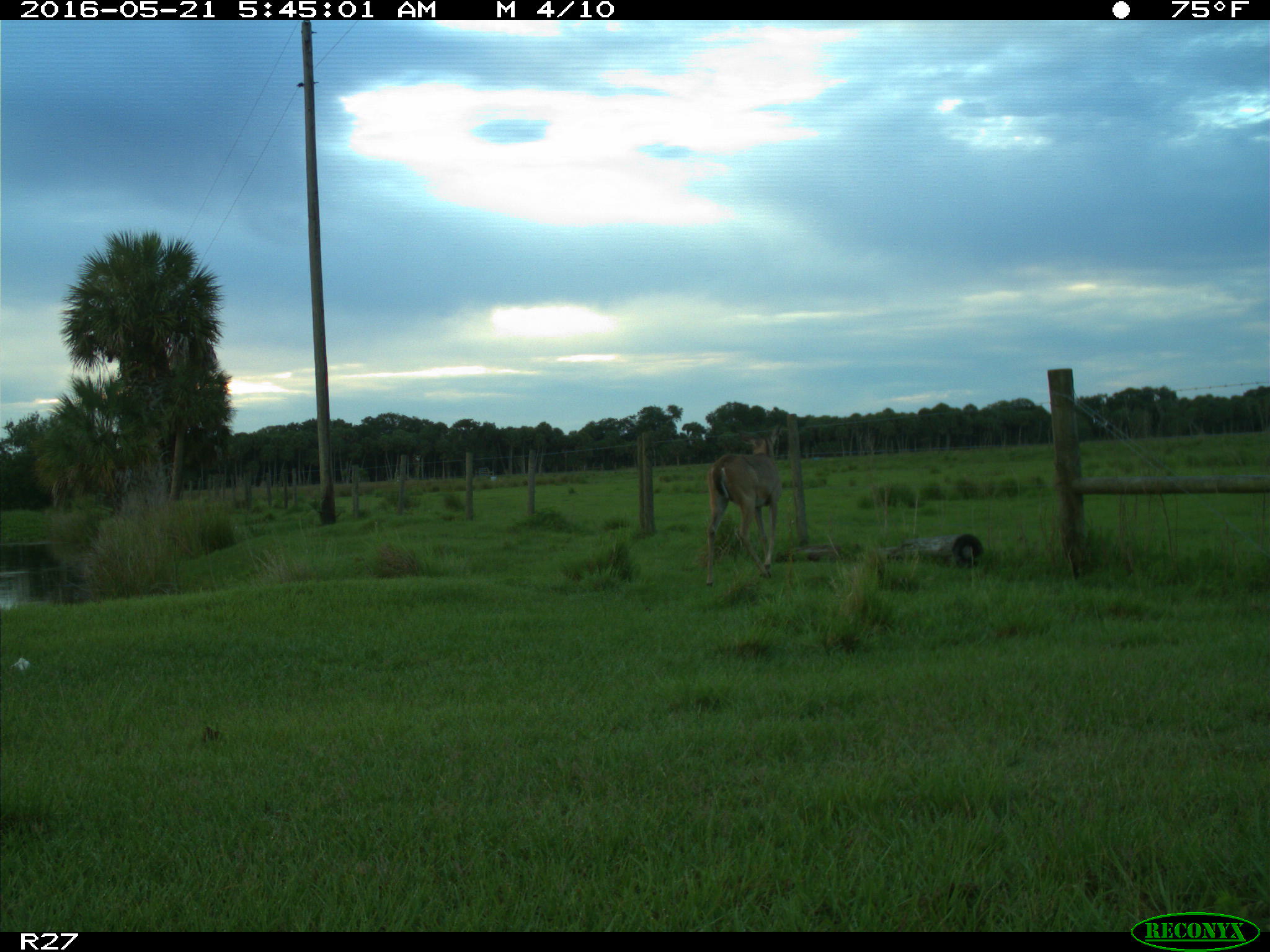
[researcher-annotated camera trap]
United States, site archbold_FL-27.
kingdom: Animalia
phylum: Chordata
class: Mammalia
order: Artiodactyla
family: Cervidae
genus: Odocoileus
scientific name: Odocoileus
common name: deer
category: unidentified deer